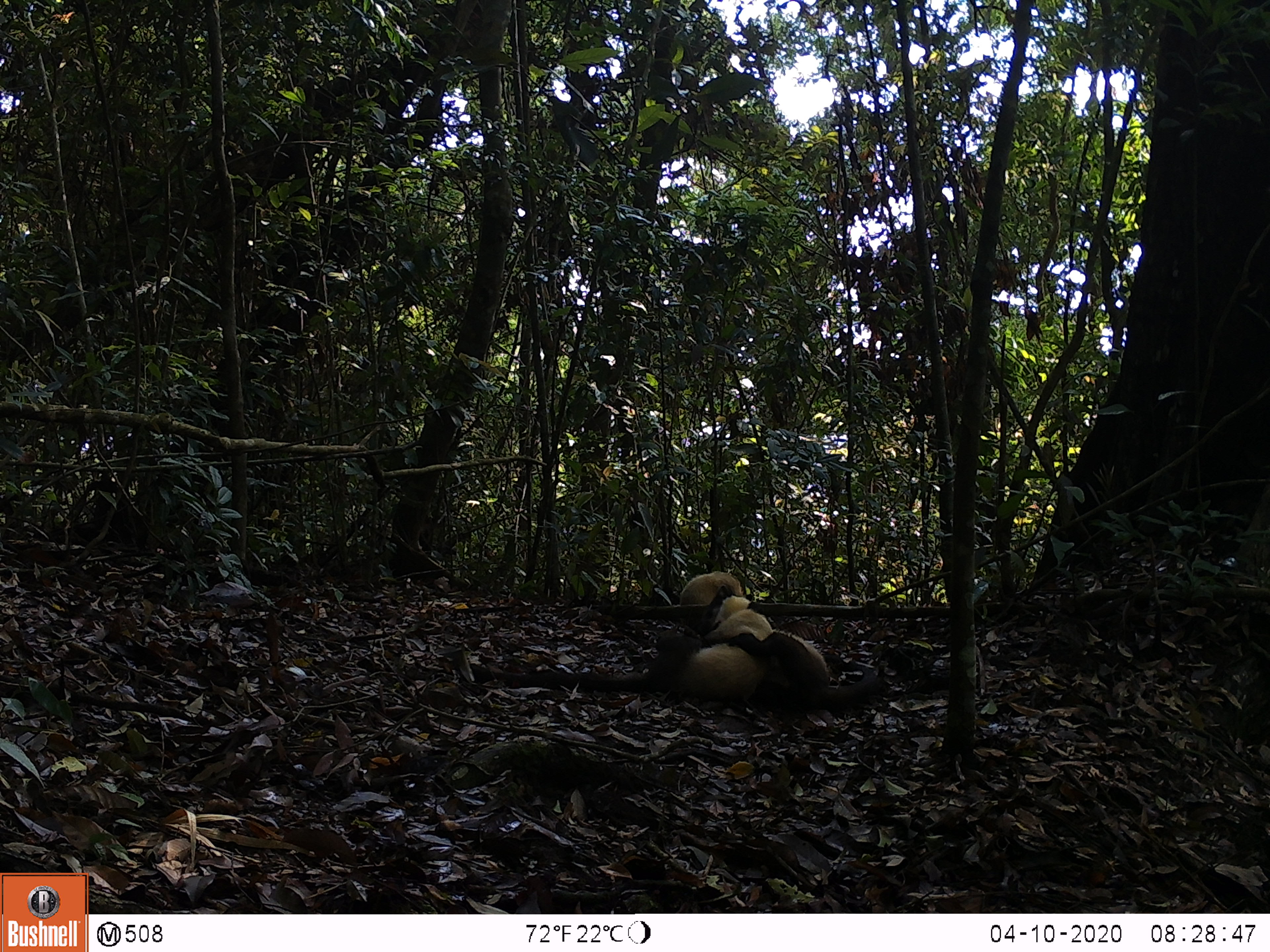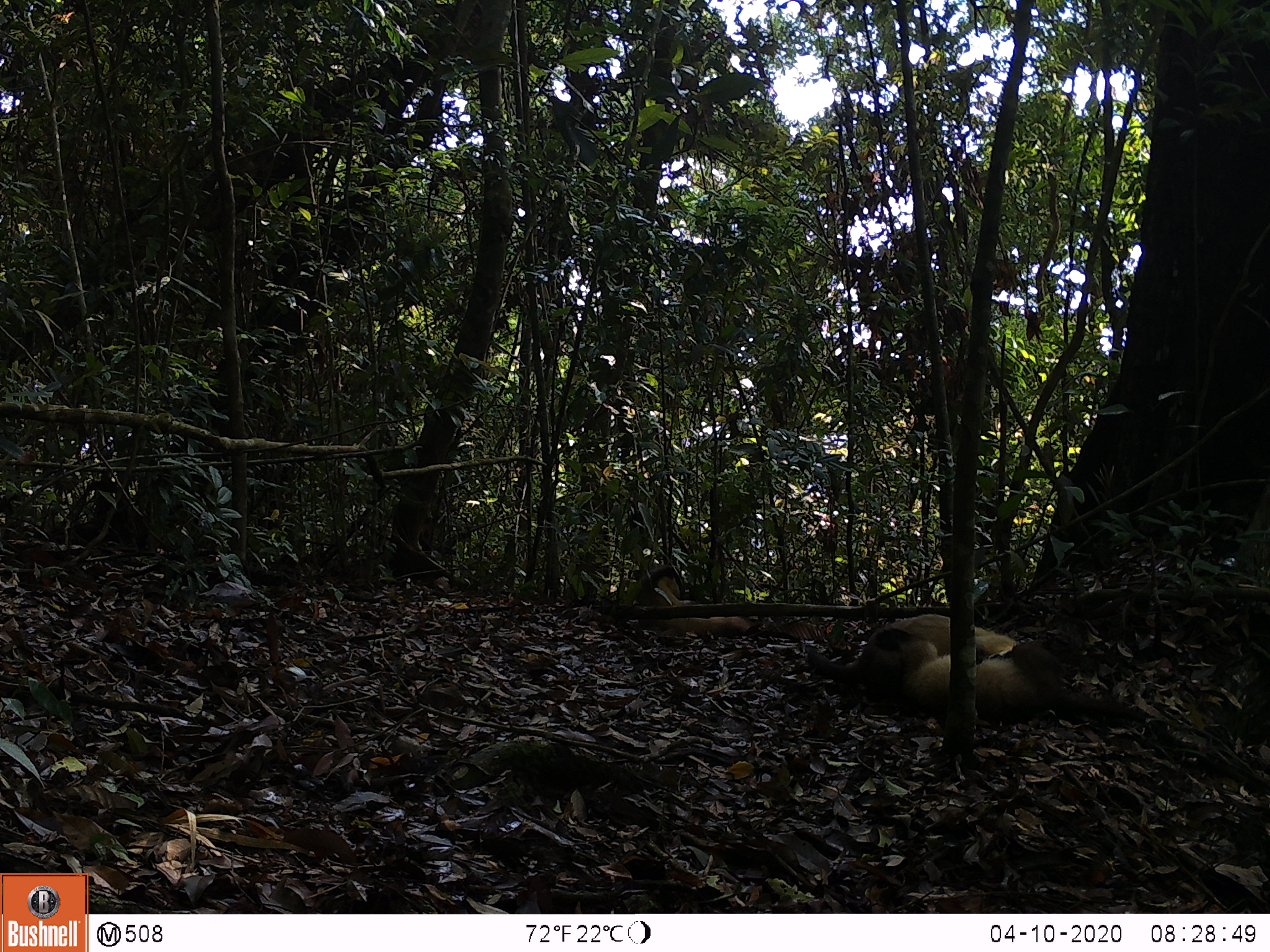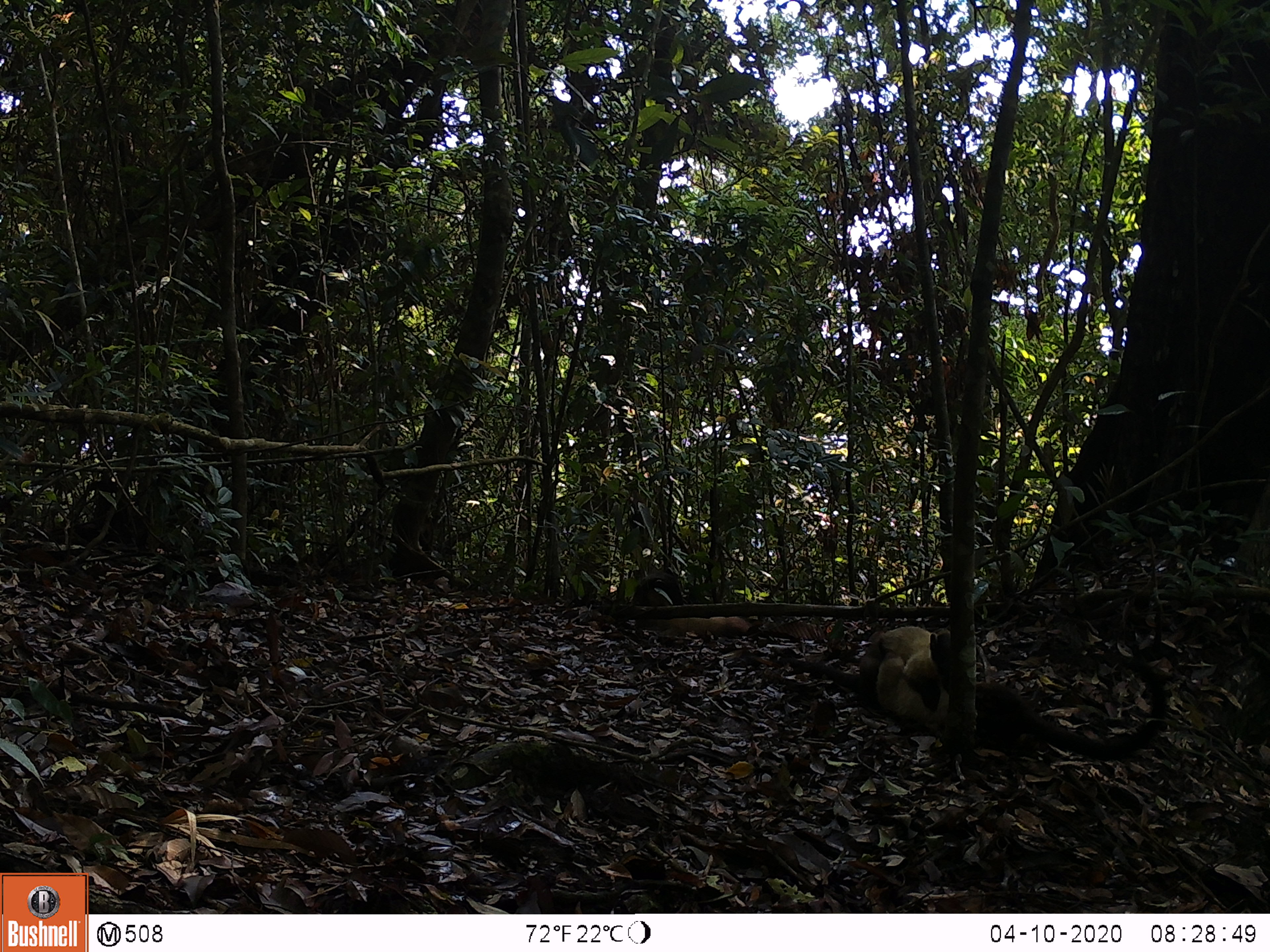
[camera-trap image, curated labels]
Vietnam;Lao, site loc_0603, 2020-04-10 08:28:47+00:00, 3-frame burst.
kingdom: Animalia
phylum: Chordata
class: Mammalia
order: Carnivora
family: Mustelidae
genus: Martes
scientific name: Martes flavigula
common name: yellow-throated marten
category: yellow throated marten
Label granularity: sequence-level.